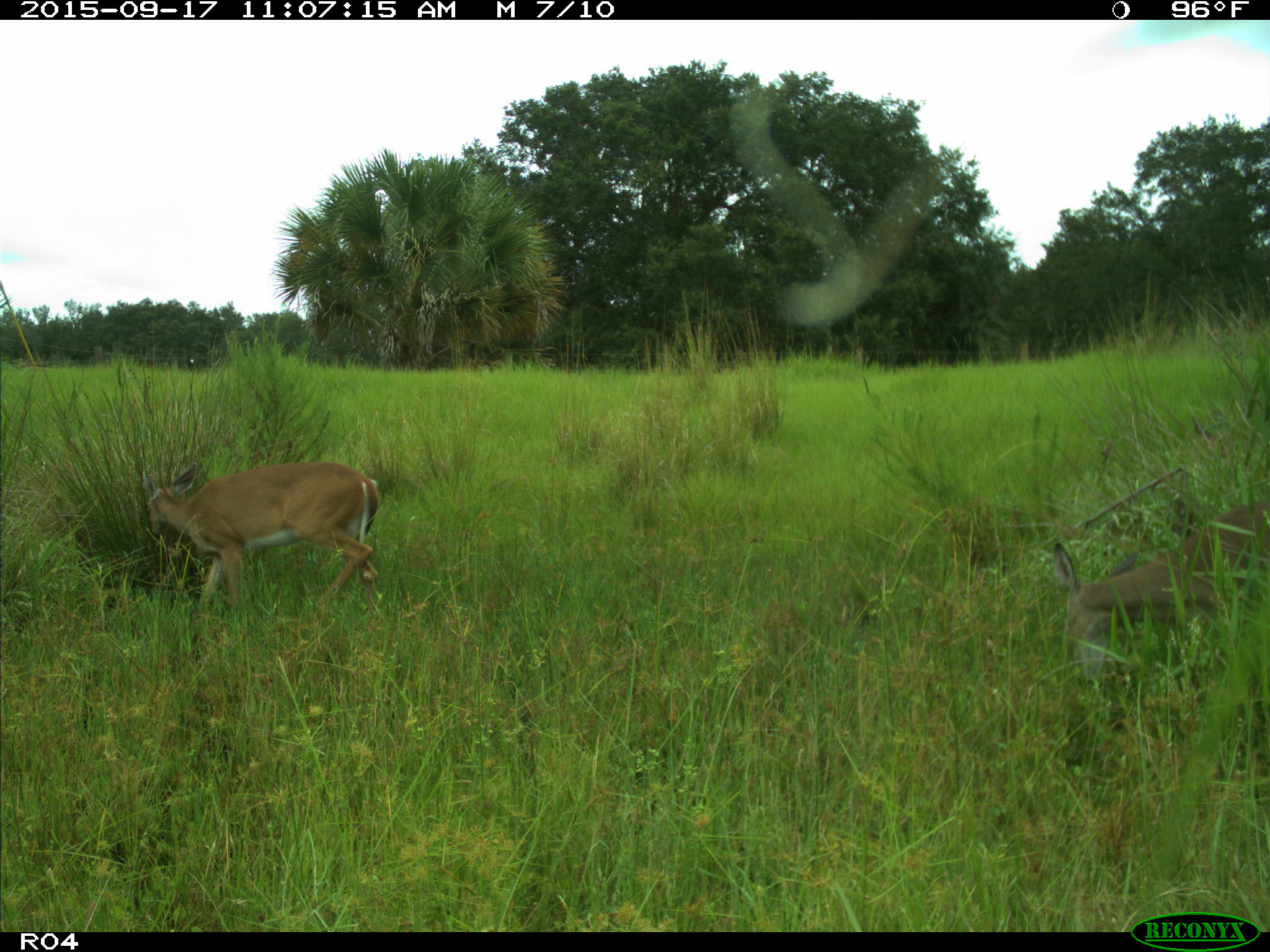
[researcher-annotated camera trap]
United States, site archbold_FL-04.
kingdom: Animalia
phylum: Chordata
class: Mammalia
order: Artiodactyla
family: Cervidae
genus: Odocoileus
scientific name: Odocoileus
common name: deer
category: unidentified deer